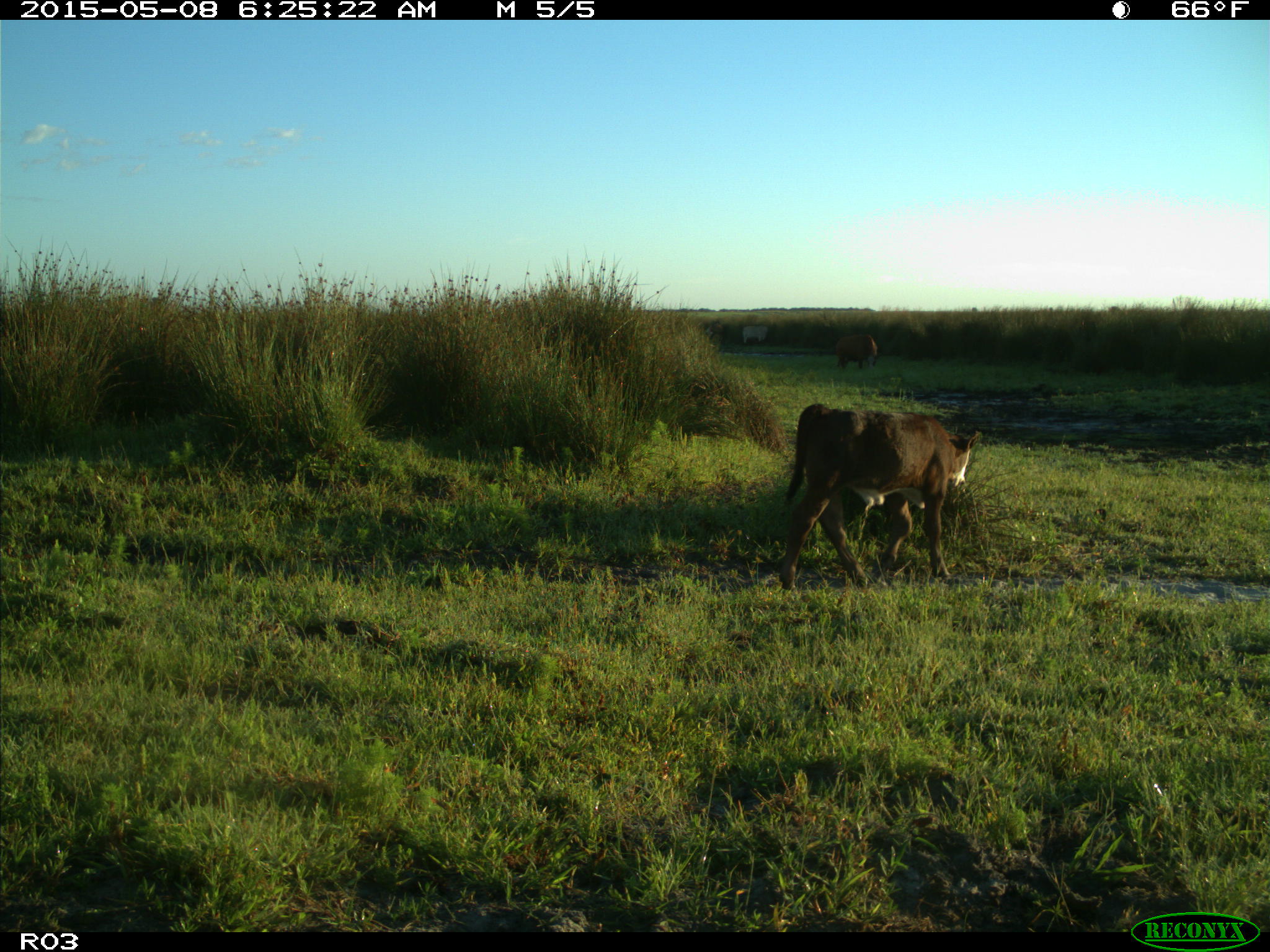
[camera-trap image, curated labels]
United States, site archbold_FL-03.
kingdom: Animalia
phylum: Chordata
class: Mammalia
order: Artiodactyla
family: Bovidae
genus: Bos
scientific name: Bos taurus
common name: domestic cow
Bos taurus (domestic cow).